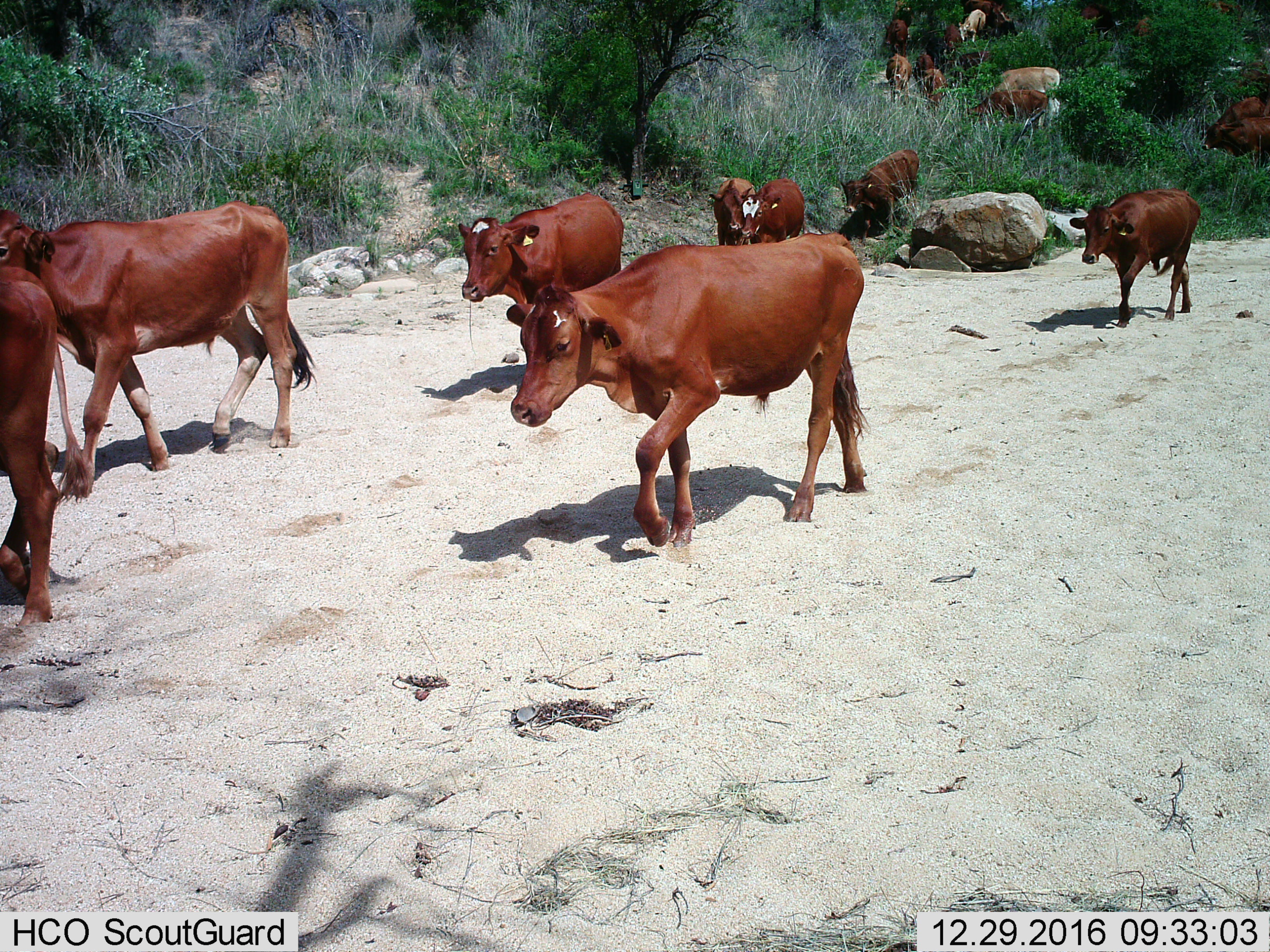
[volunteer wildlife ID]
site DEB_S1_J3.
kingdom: Animalia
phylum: Chordata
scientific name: Vertebrata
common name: domestic animal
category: domesticanimal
Domesticanimal (domestic animal) (Vertebrata), count 11-50. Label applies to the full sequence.